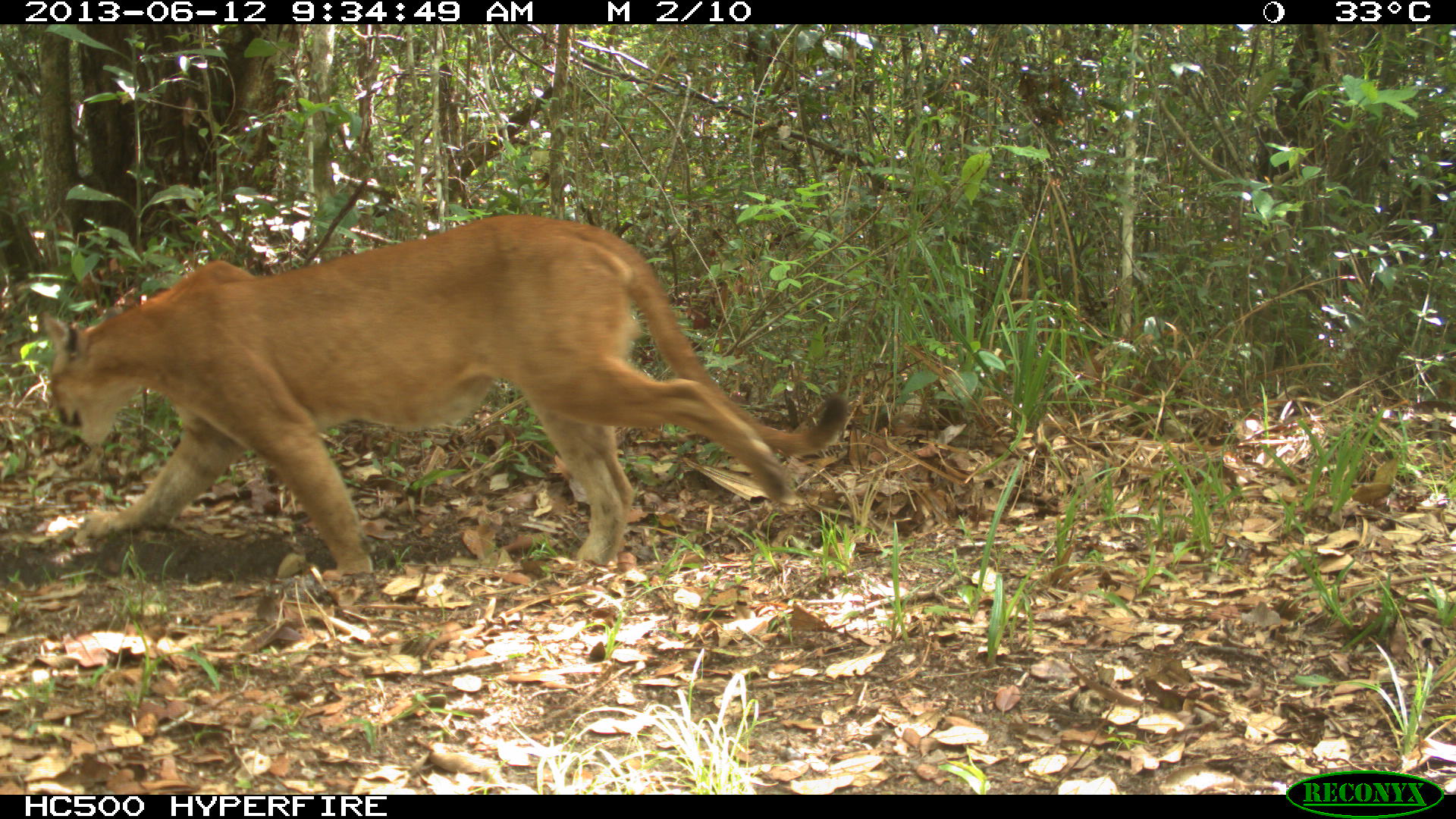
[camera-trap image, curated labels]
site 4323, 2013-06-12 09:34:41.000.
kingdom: Animalia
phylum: Chordata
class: Mammalia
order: Carnivora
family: Felidae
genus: Puma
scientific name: Puma concolor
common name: mountain lion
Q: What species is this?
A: Puma concolor (mountain lion).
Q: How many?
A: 1.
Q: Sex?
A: Male.